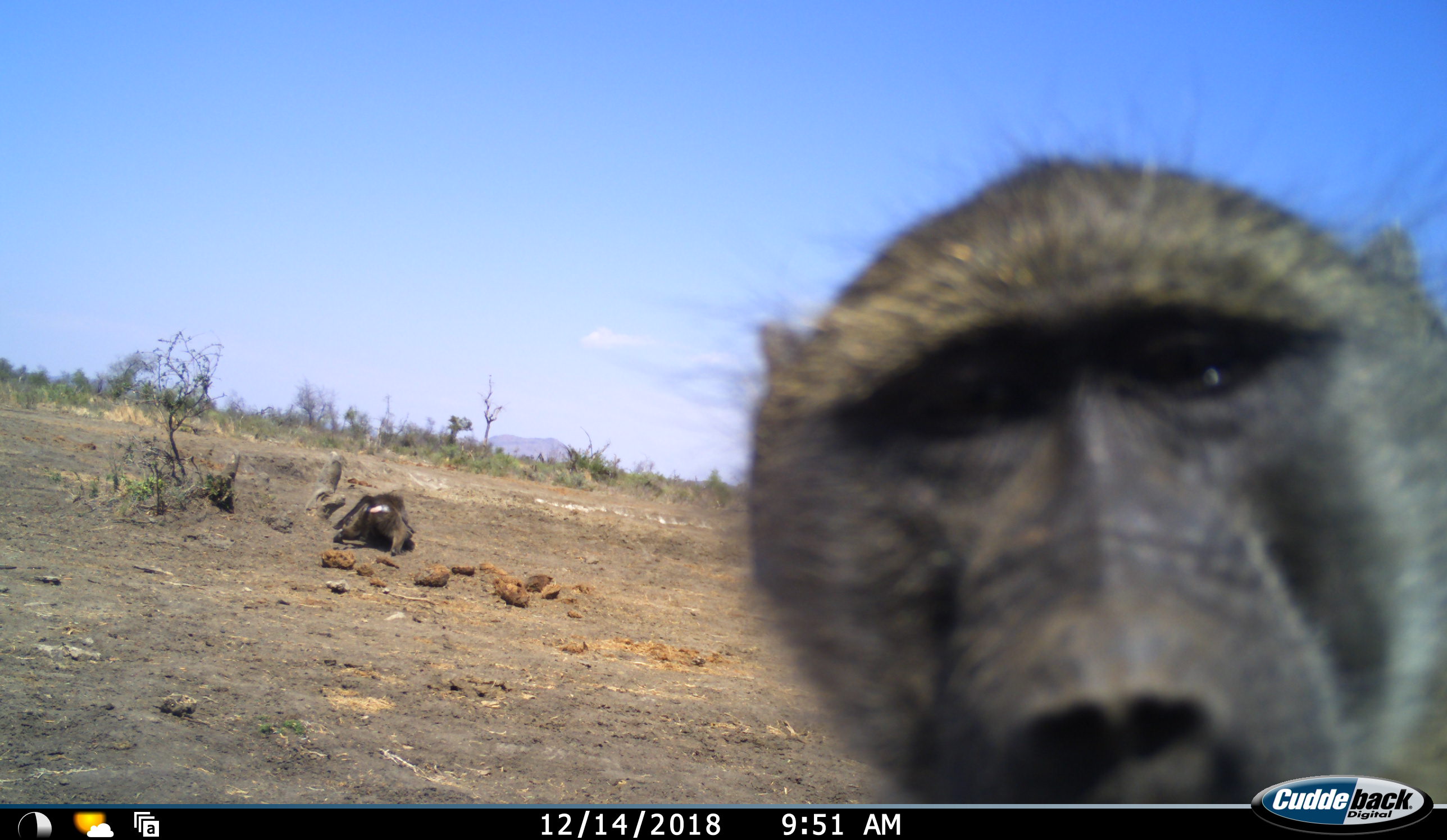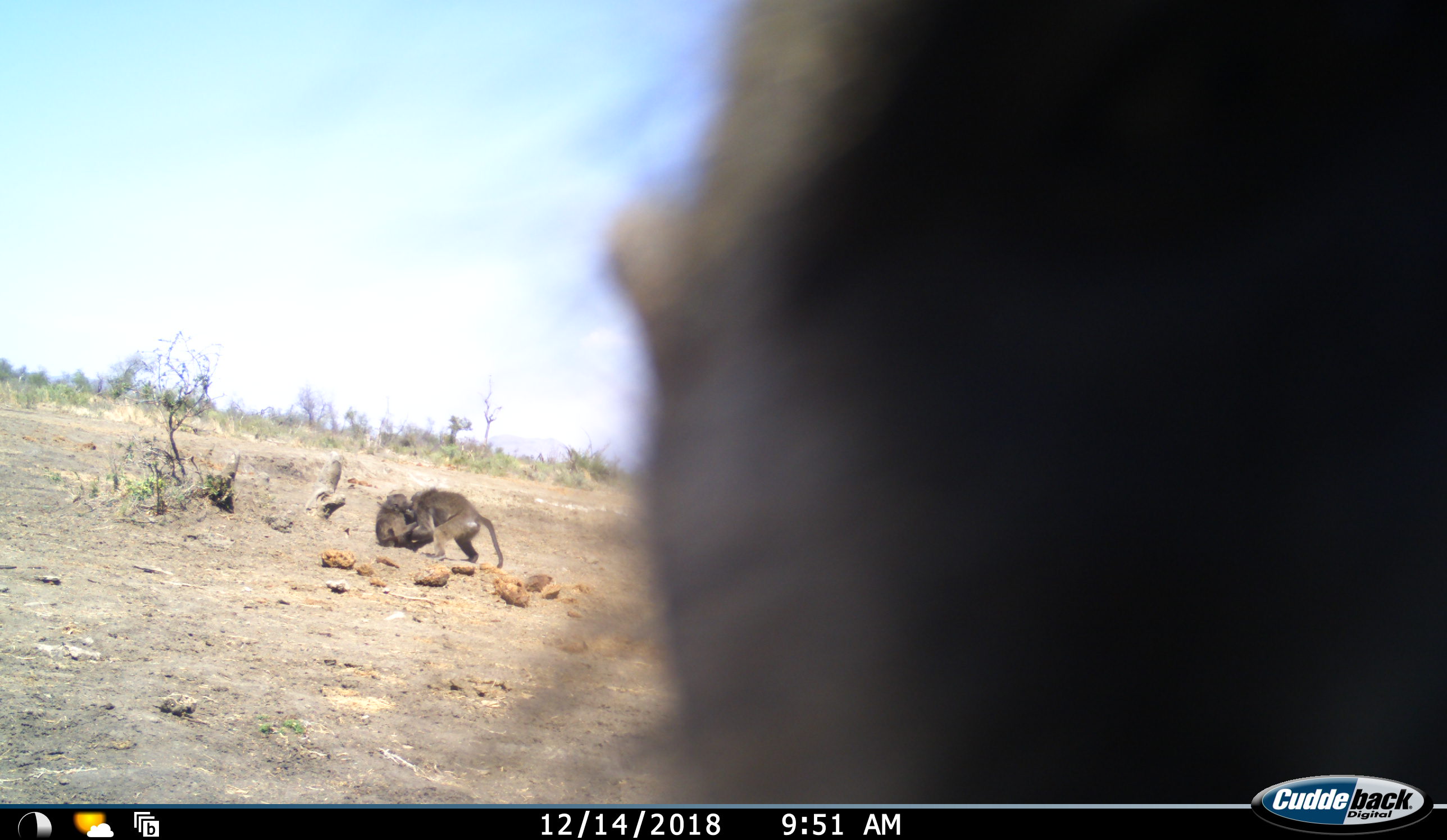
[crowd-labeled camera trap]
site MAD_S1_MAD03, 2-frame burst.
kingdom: Animalia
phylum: Chordata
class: Mammalia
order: Primates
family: Cercopithecidae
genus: Papio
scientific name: Papio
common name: baboon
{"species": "baboon (Papio)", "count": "3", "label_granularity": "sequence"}